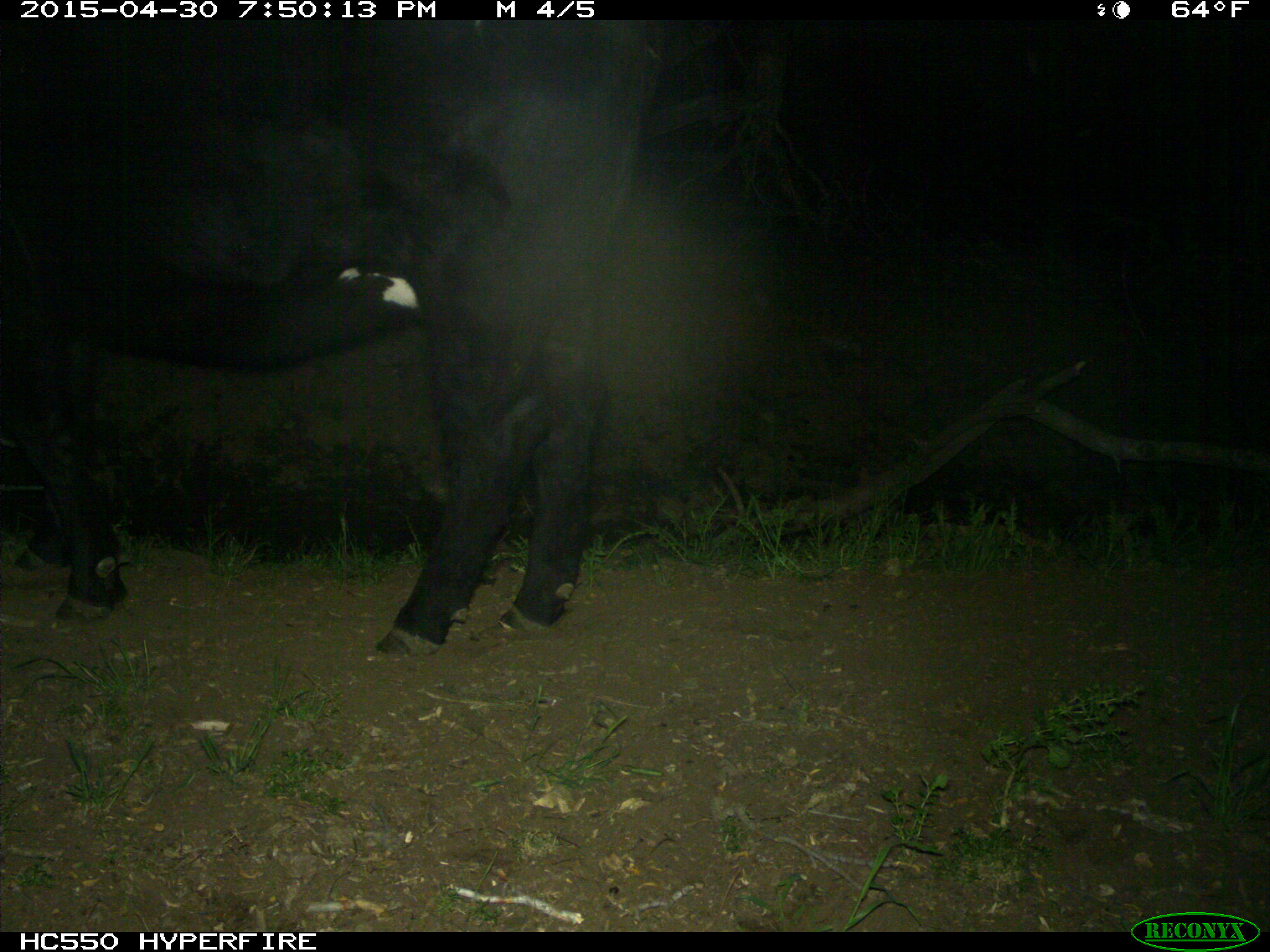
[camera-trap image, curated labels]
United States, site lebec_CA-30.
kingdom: Animalia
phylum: Chordata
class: Mammalia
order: Artiodactyla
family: Bovidae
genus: Bos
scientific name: Bos taurus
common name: domestic cow